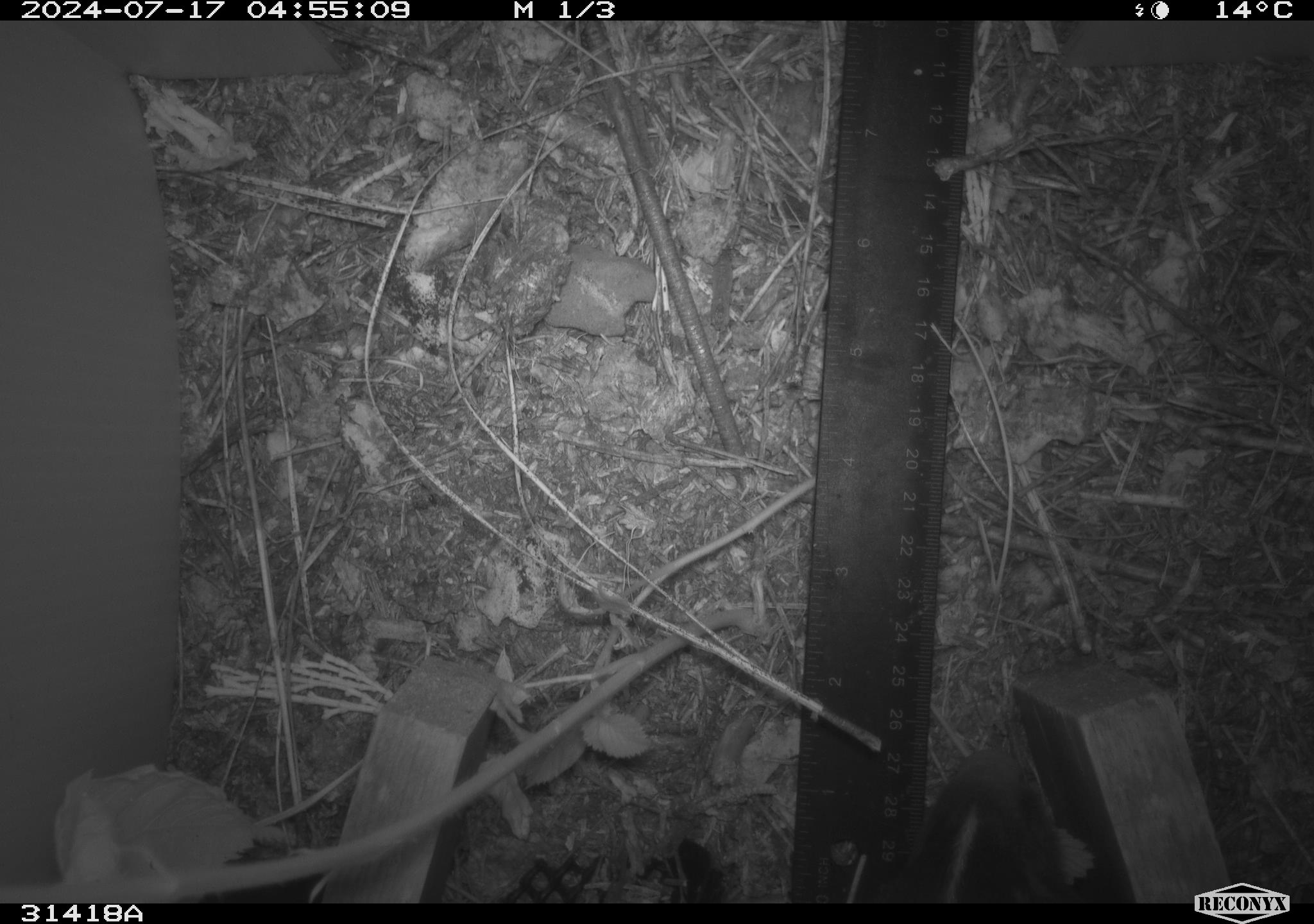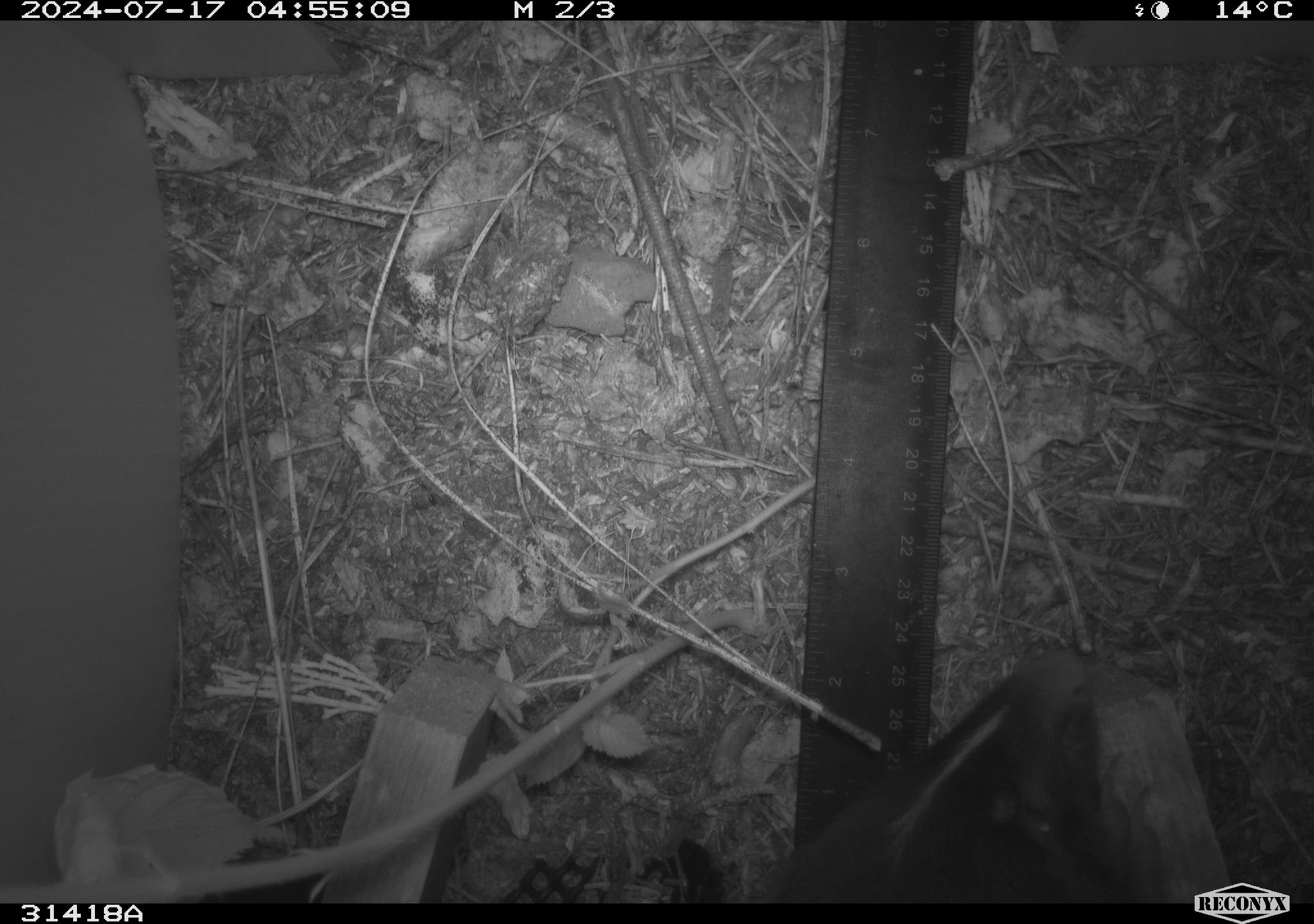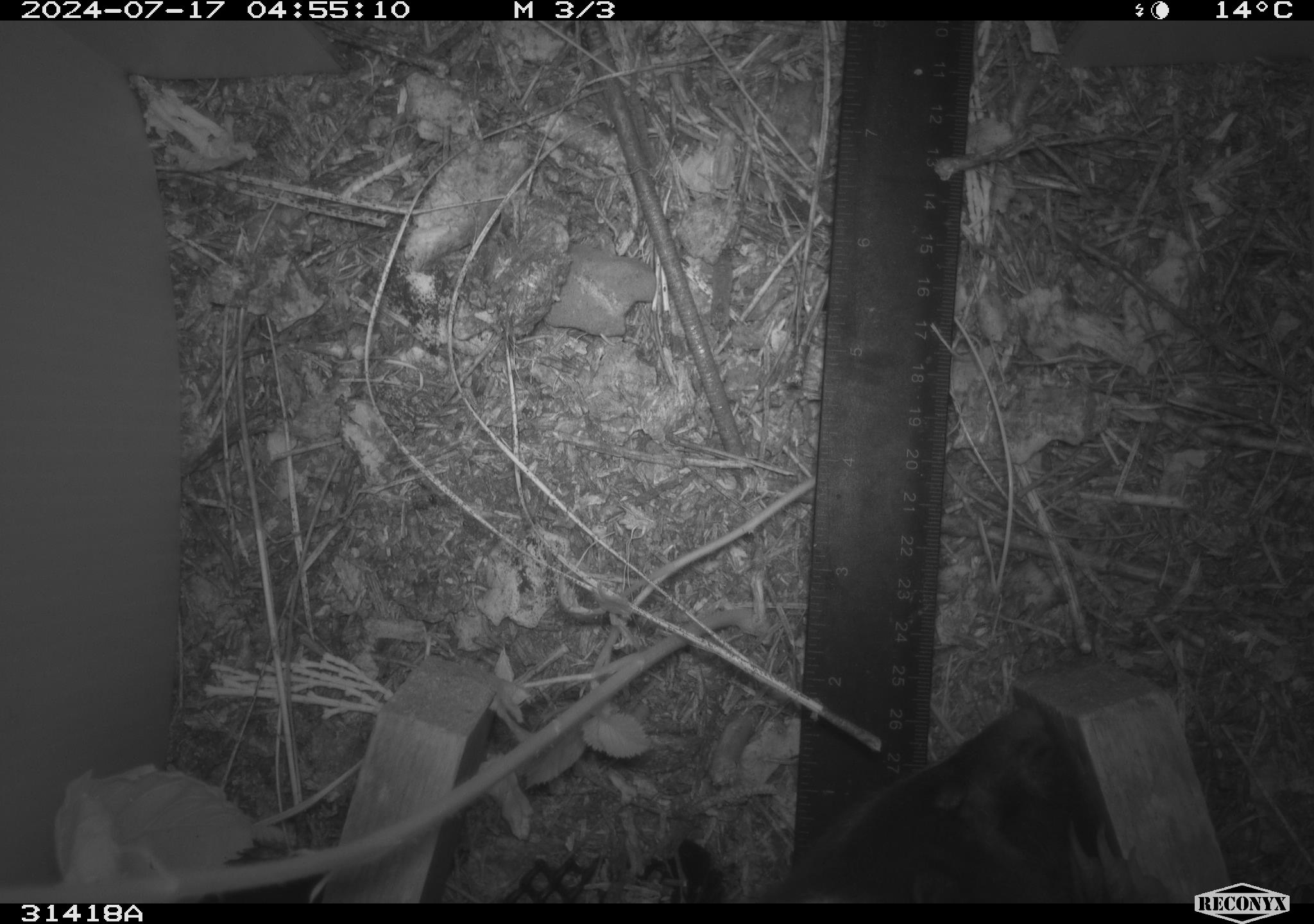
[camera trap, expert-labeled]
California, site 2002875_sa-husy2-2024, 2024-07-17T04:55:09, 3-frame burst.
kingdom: Animalia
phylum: Chordata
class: Mammalia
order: Carnivora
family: Mephitidae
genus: Mephitis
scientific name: Mephitis mephitis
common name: striped skunk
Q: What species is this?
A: Striped skunk (Mephitis mephitis).